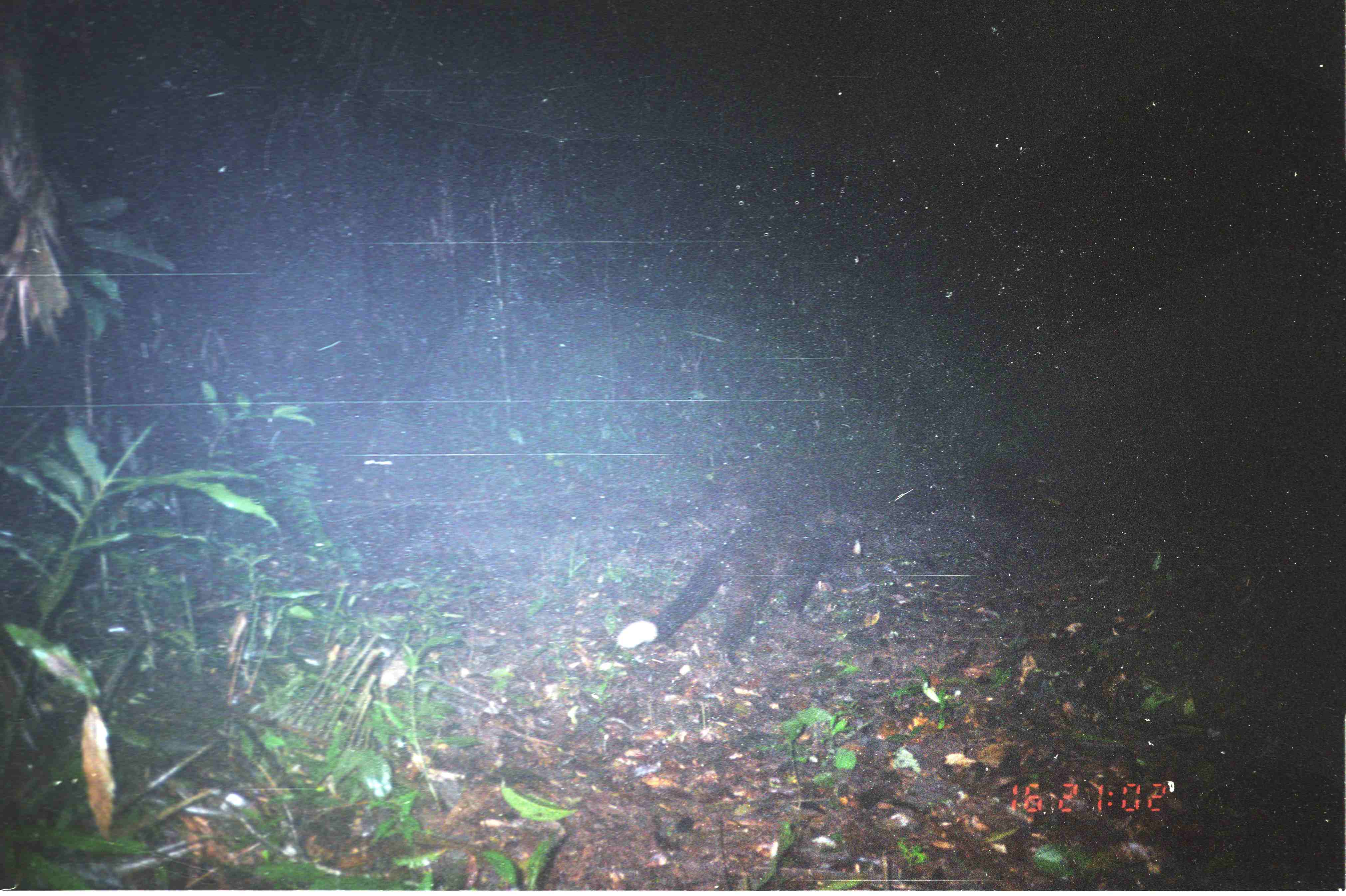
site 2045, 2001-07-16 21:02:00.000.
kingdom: Animalia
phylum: Chordata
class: Mammalia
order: Carnivora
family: Viverridae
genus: Paguma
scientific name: Paguma larvata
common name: masked palm civet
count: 1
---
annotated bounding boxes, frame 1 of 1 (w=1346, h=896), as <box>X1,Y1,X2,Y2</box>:
paguma larvata: <box>613,509,865,673</box>